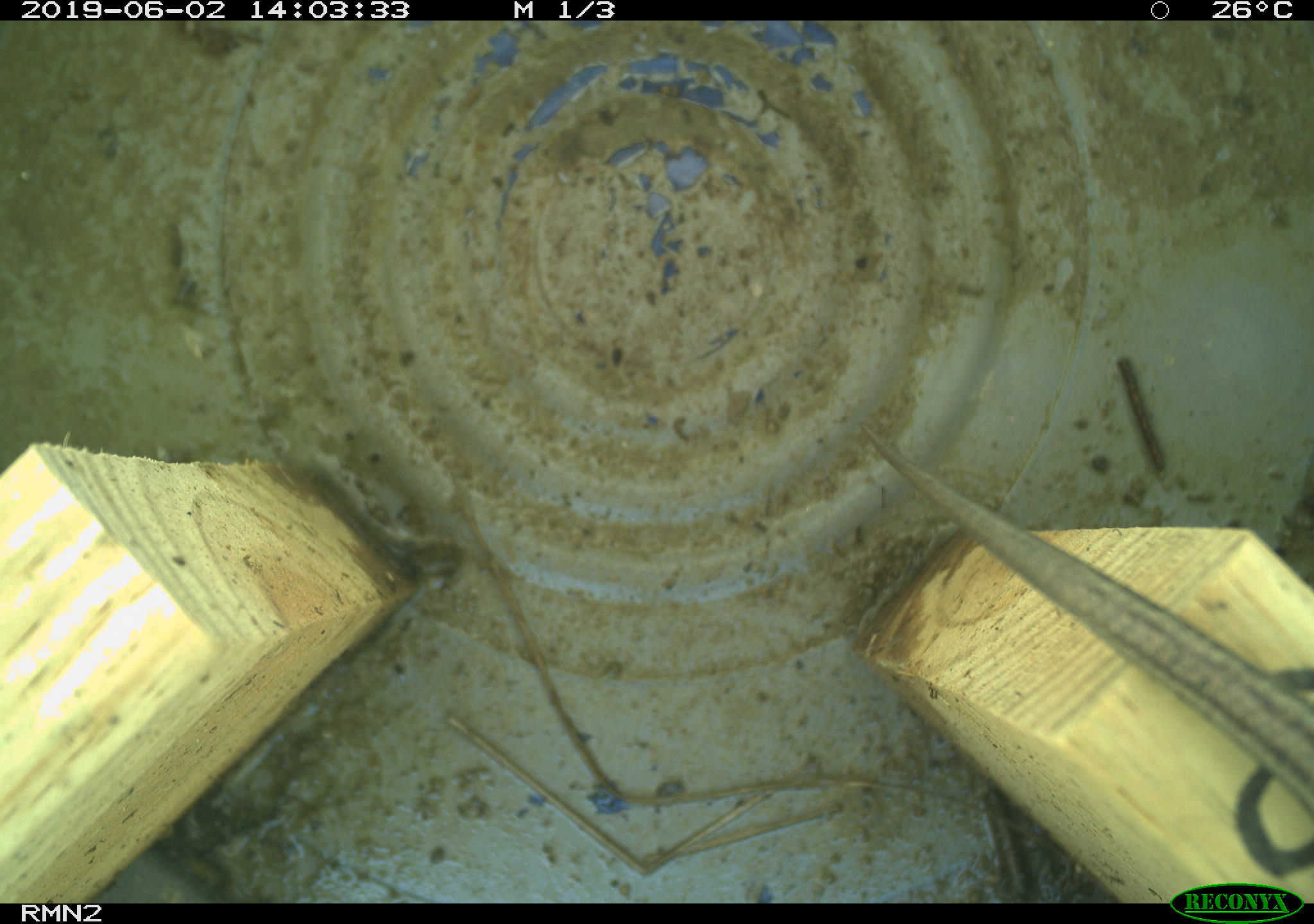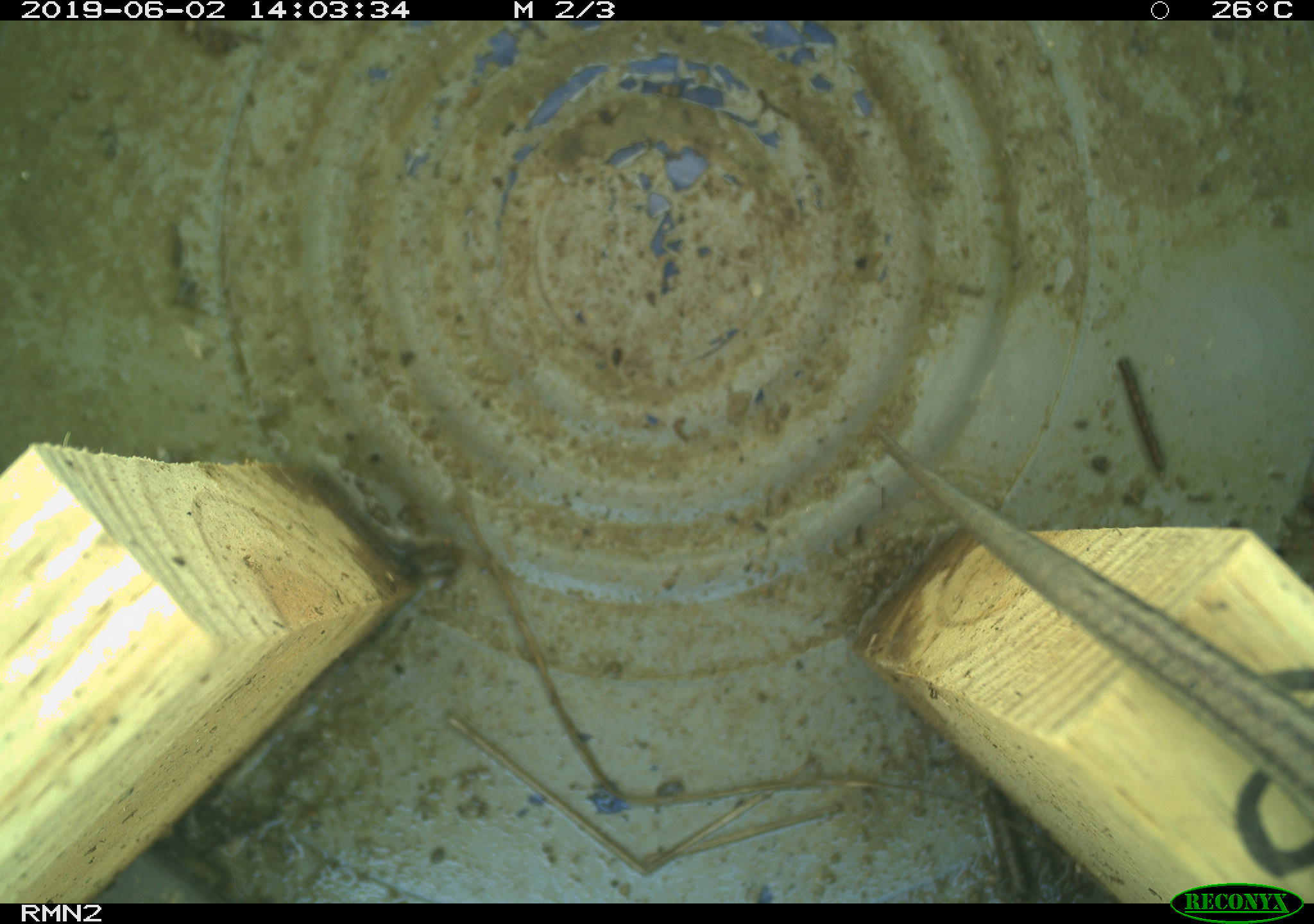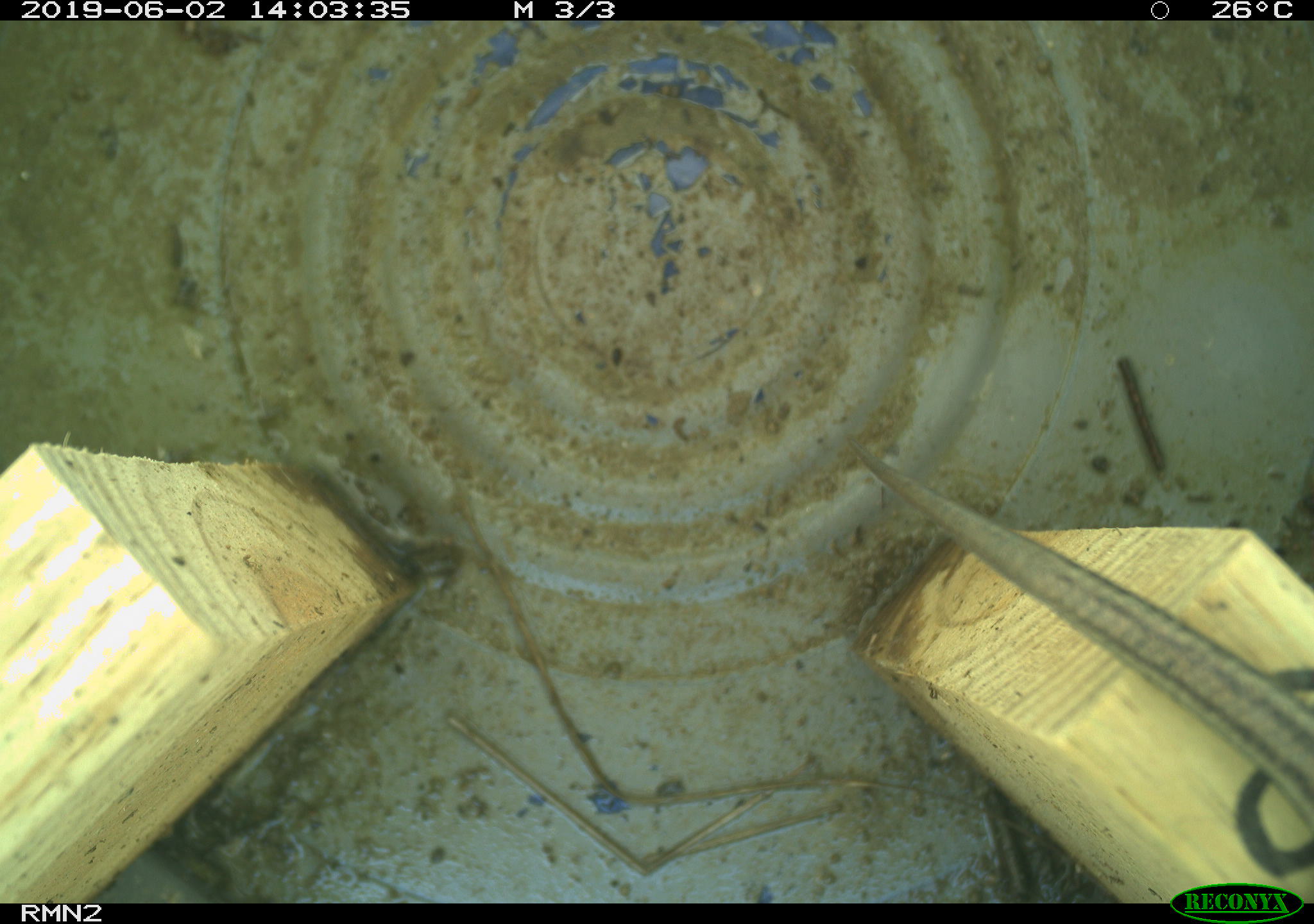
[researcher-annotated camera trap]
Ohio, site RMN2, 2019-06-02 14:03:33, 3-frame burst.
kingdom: Animalia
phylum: Chordata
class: Reptilia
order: Squamata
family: Scincidae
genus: Plestiodon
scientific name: Plestiodon fasciatus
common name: common five-lined skink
Common five-lined skink (Plestiodon fasciatus).